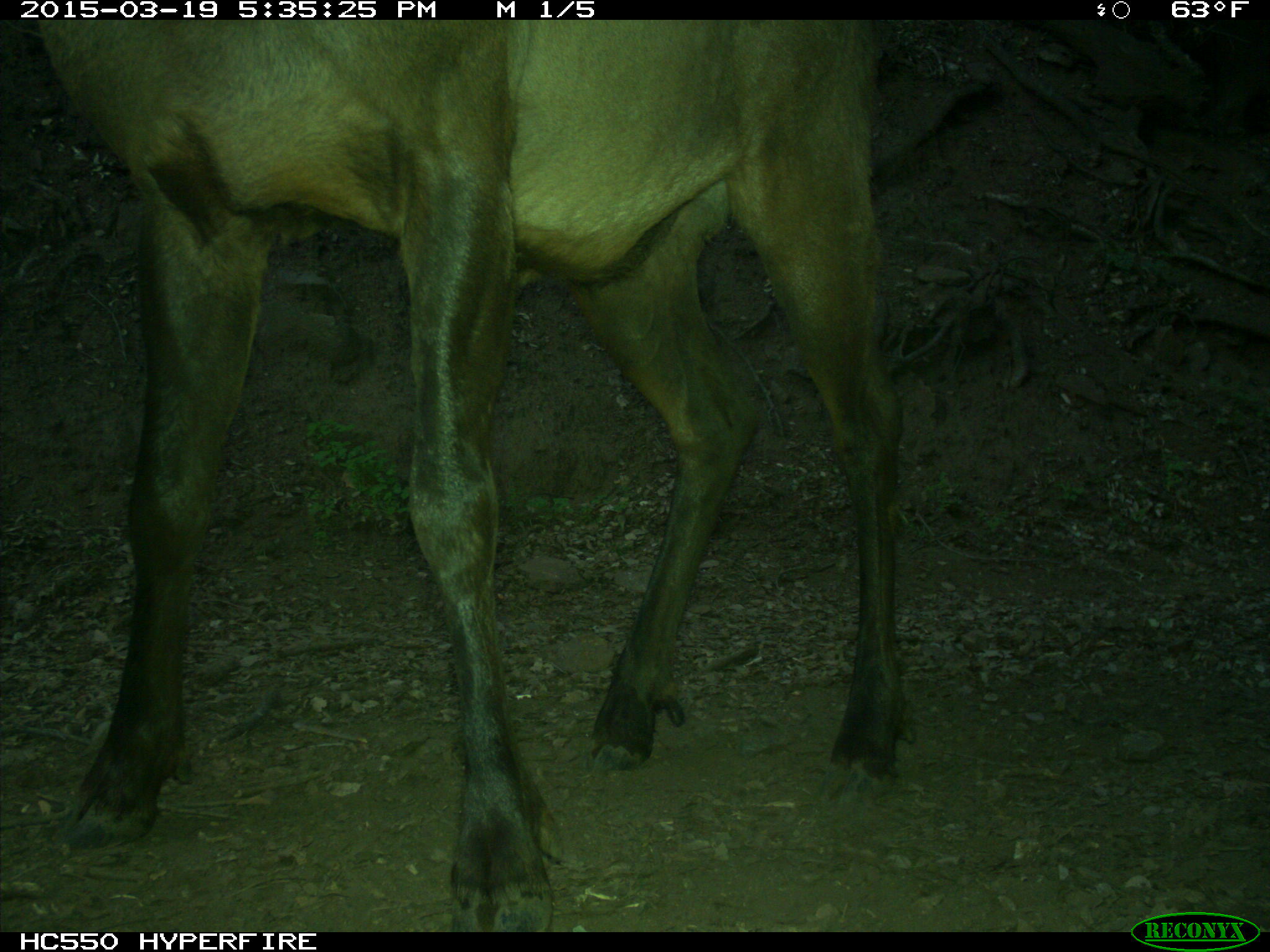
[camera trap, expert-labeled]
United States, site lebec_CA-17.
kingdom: Animalia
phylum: Chordata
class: Mammalia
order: Artiodactyla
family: Cervidae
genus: Cervus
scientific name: Cervus canadensis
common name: elk